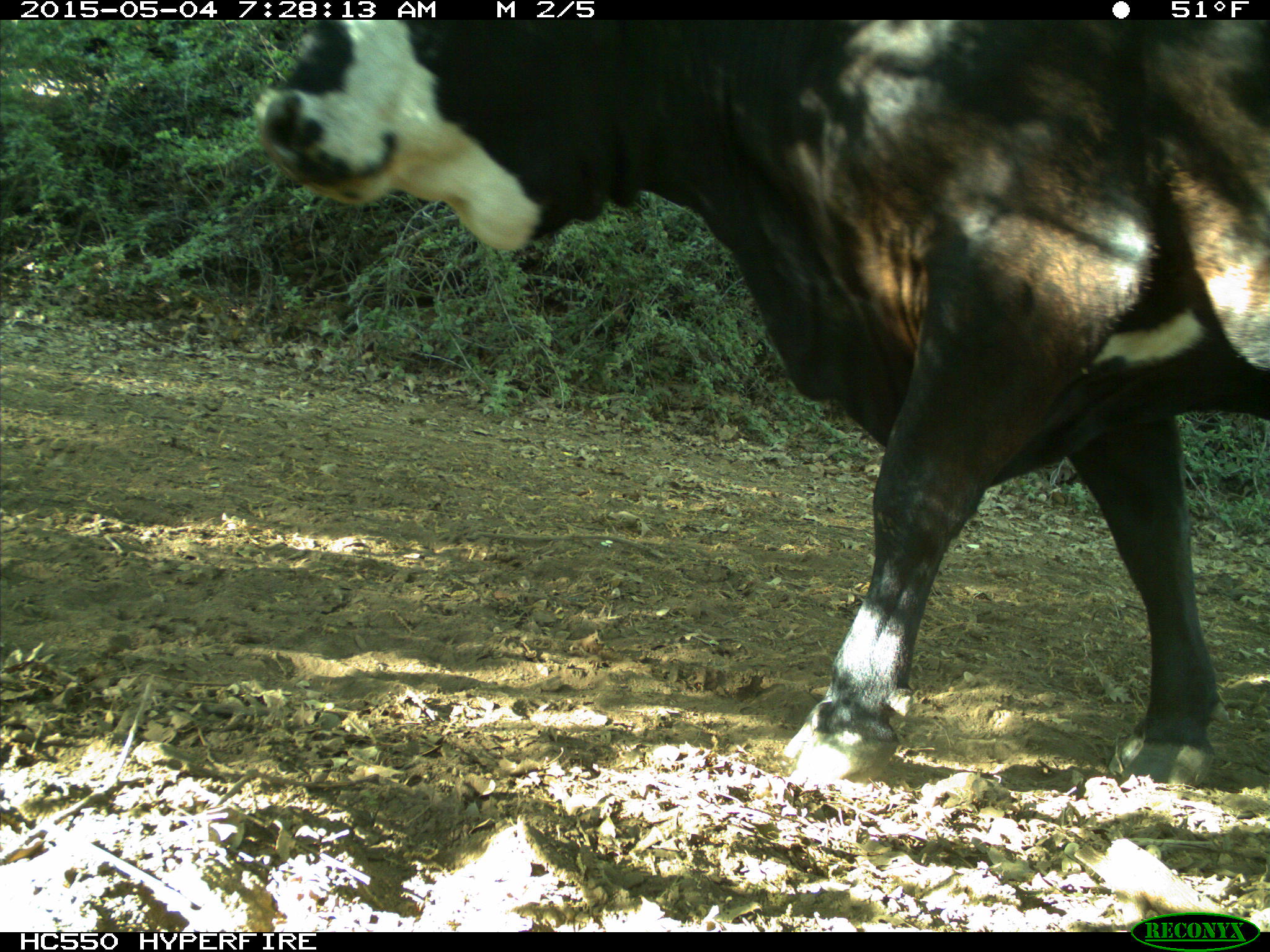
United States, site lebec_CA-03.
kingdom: Animalia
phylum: Chordata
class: Mammalia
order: Artiodactyla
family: Bovidae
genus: Bos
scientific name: Bos taurus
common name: domestic cow